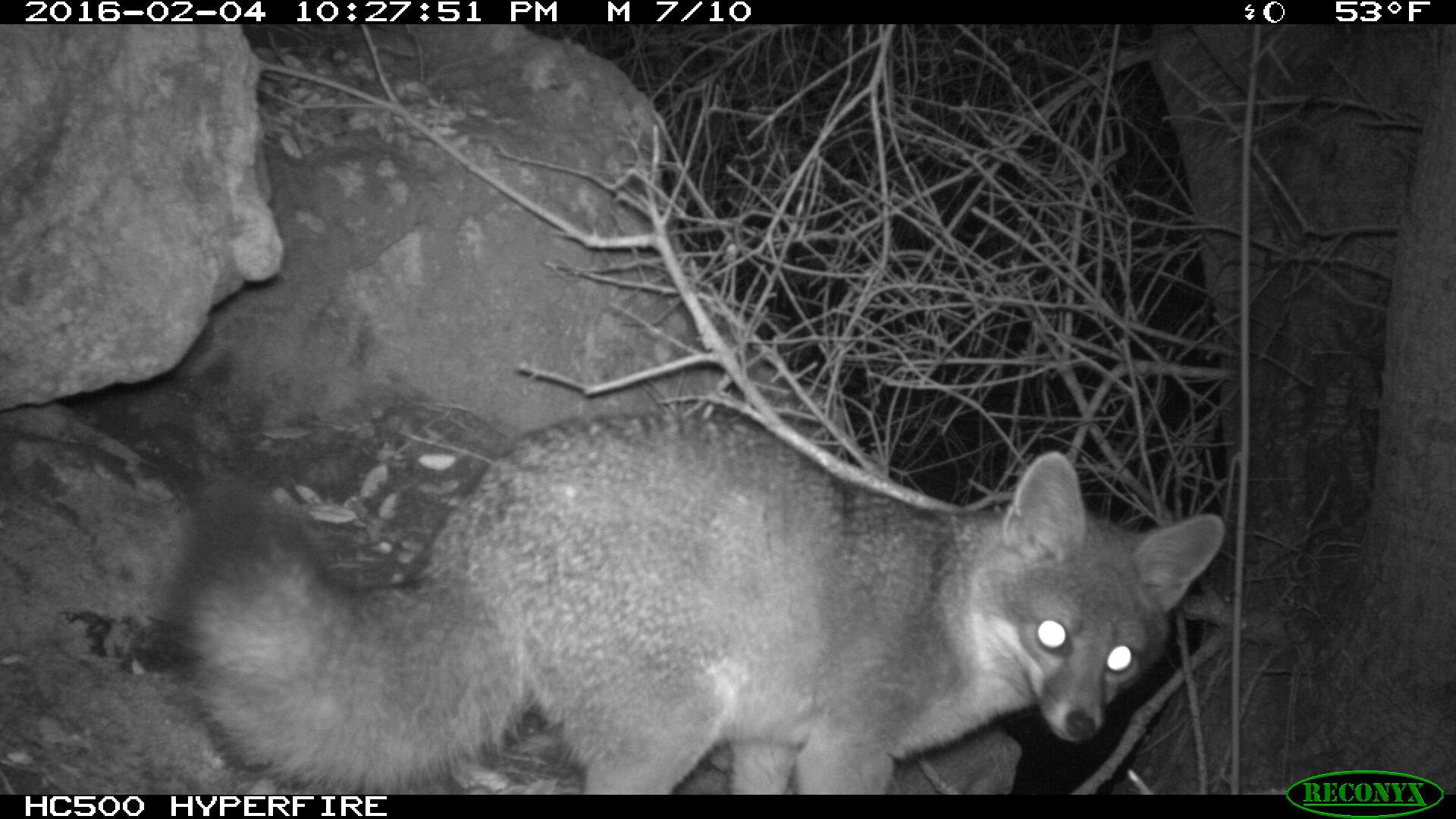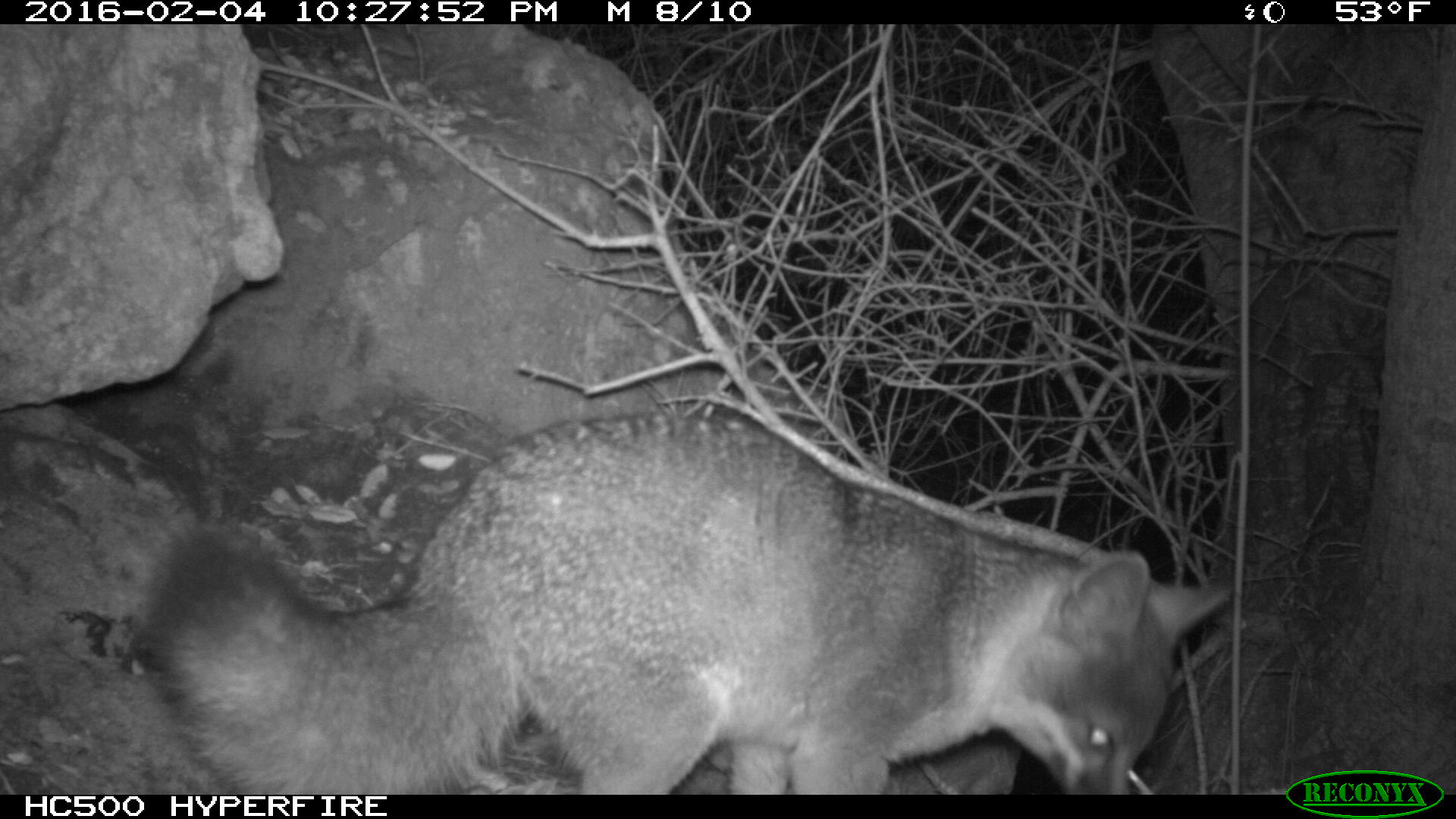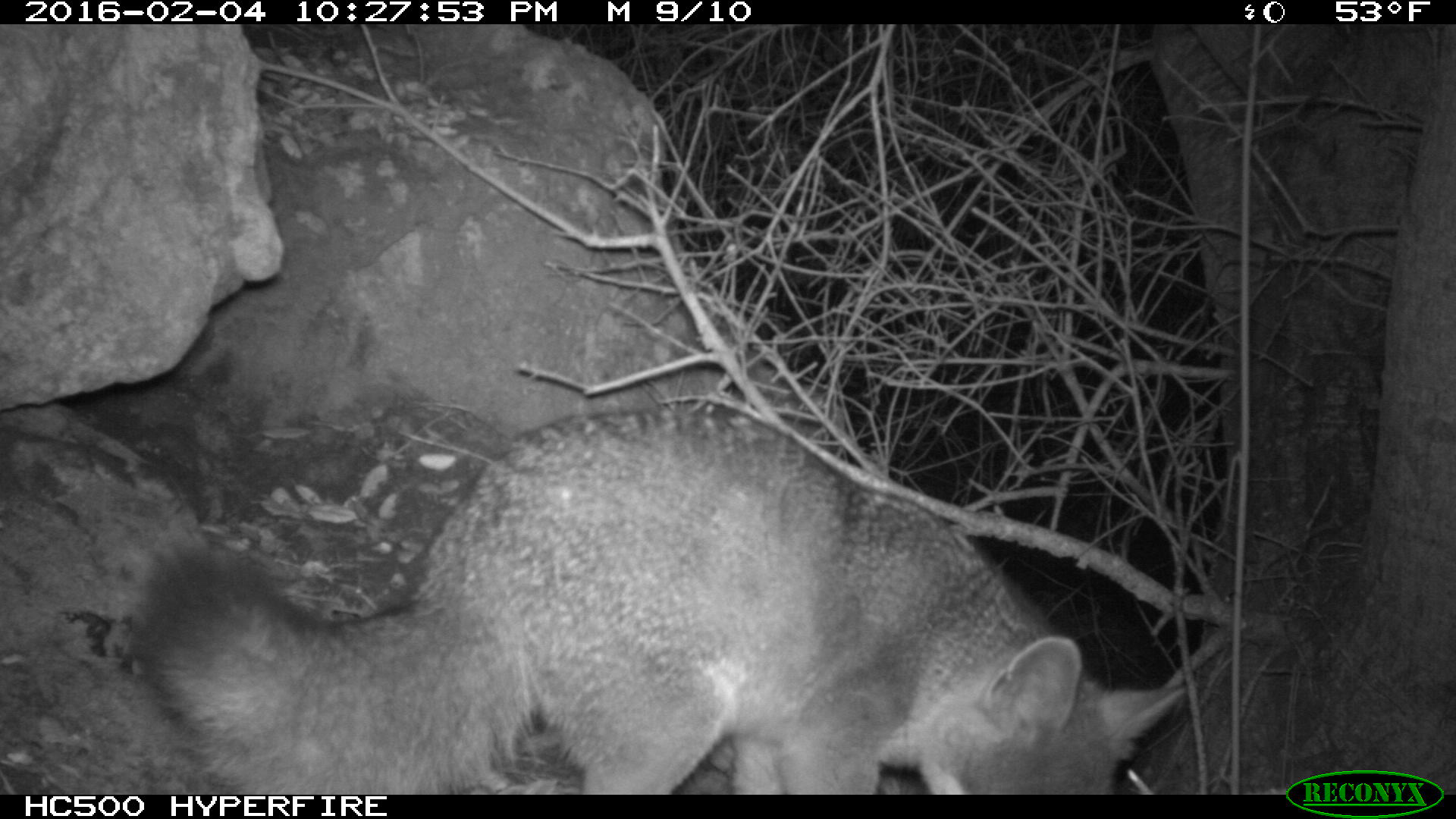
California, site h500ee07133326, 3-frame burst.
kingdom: Animalia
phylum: Chordata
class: Mammalia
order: Carnivora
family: Canidae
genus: Urocyon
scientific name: Urocyon littoralis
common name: island fox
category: fox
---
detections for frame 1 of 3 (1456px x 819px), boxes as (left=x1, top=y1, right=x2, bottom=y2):
fox: (left=170, top=408, right=1225, bottom=794)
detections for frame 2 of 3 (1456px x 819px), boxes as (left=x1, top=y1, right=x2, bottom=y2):
fox: (left=143, top=412, right=1230, bottom=794)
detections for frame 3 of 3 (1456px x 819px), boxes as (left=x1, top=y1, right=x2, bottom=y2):
fox: (left=138, top=402, right=1187, bottom=792)